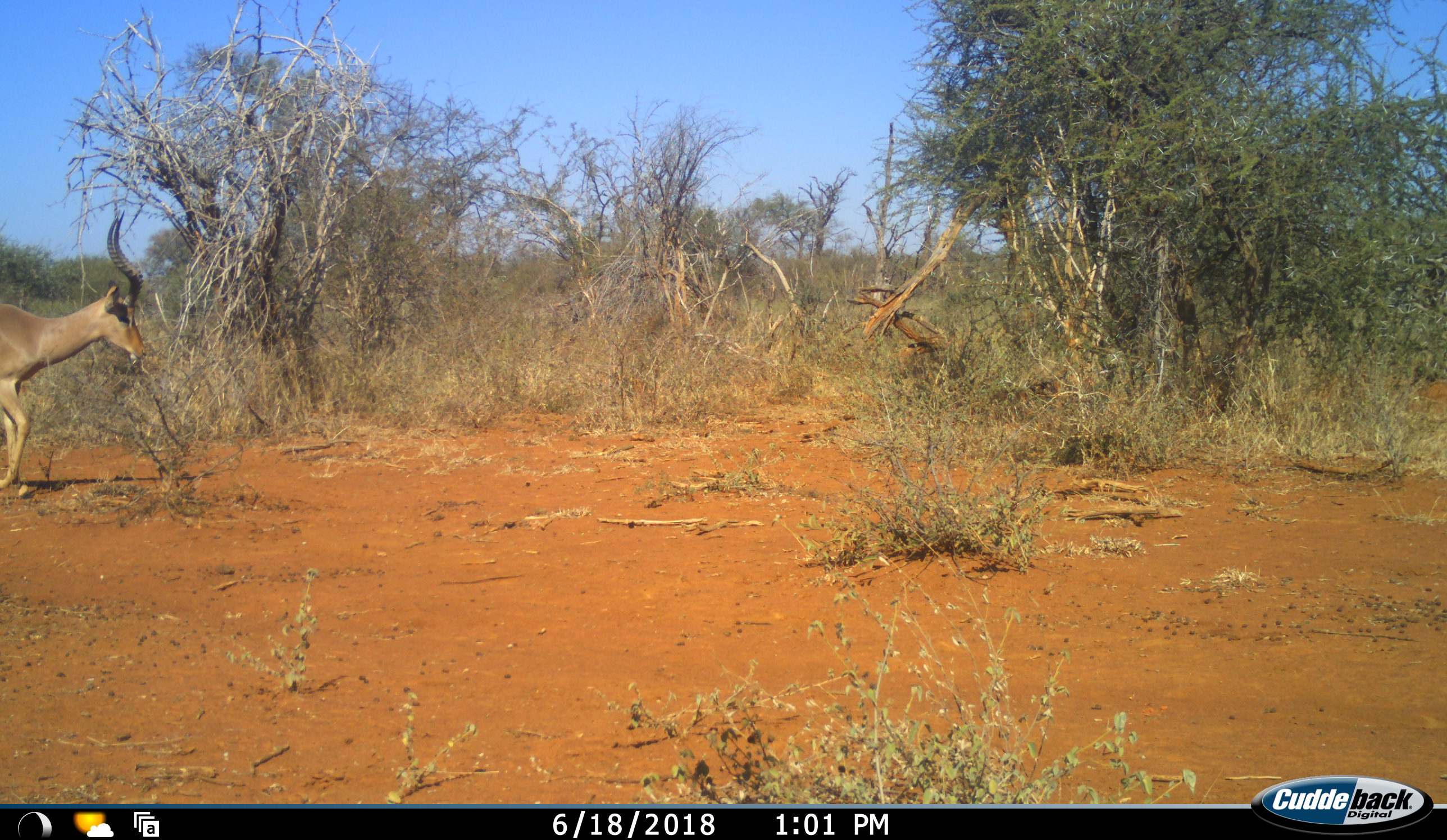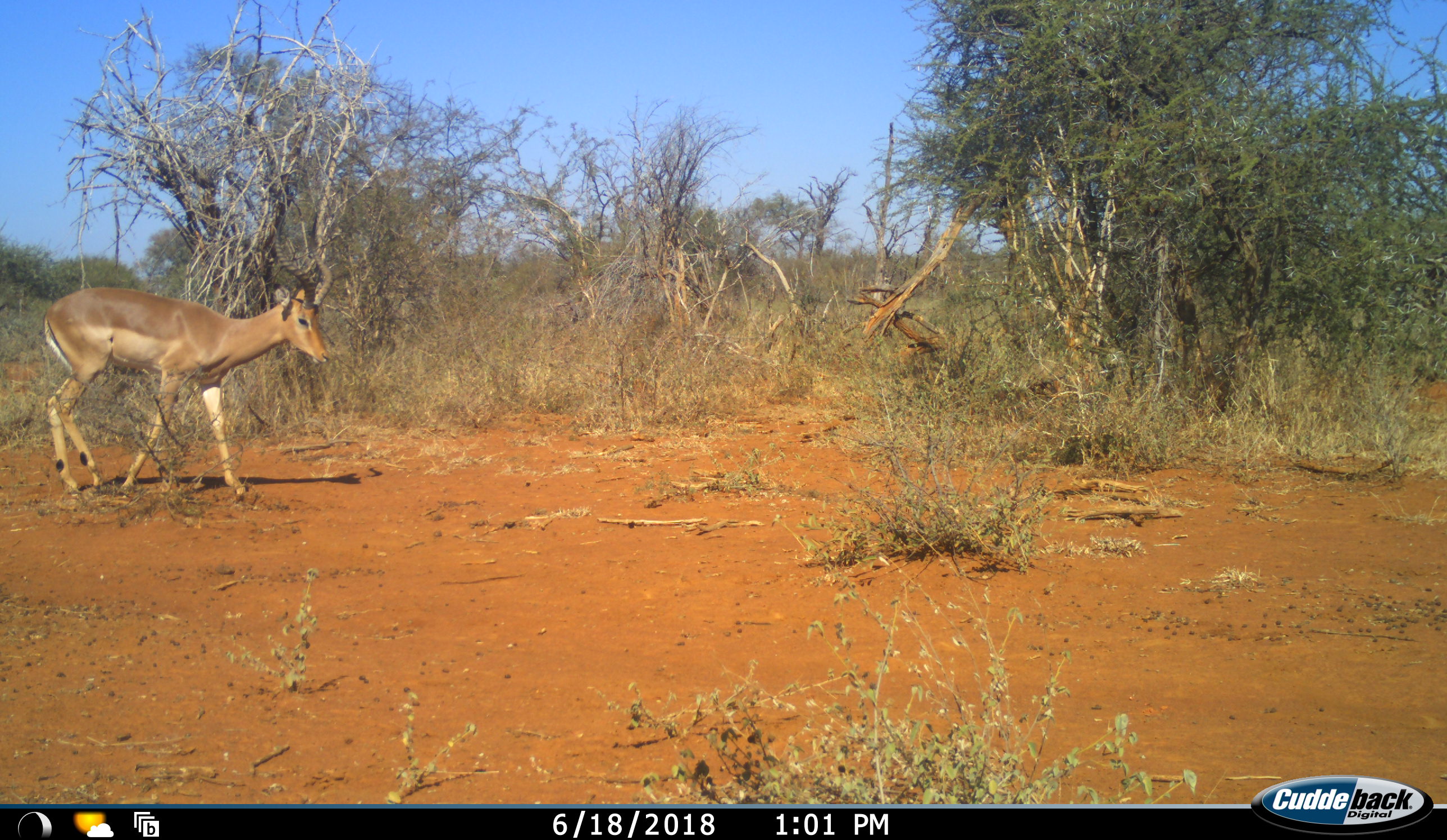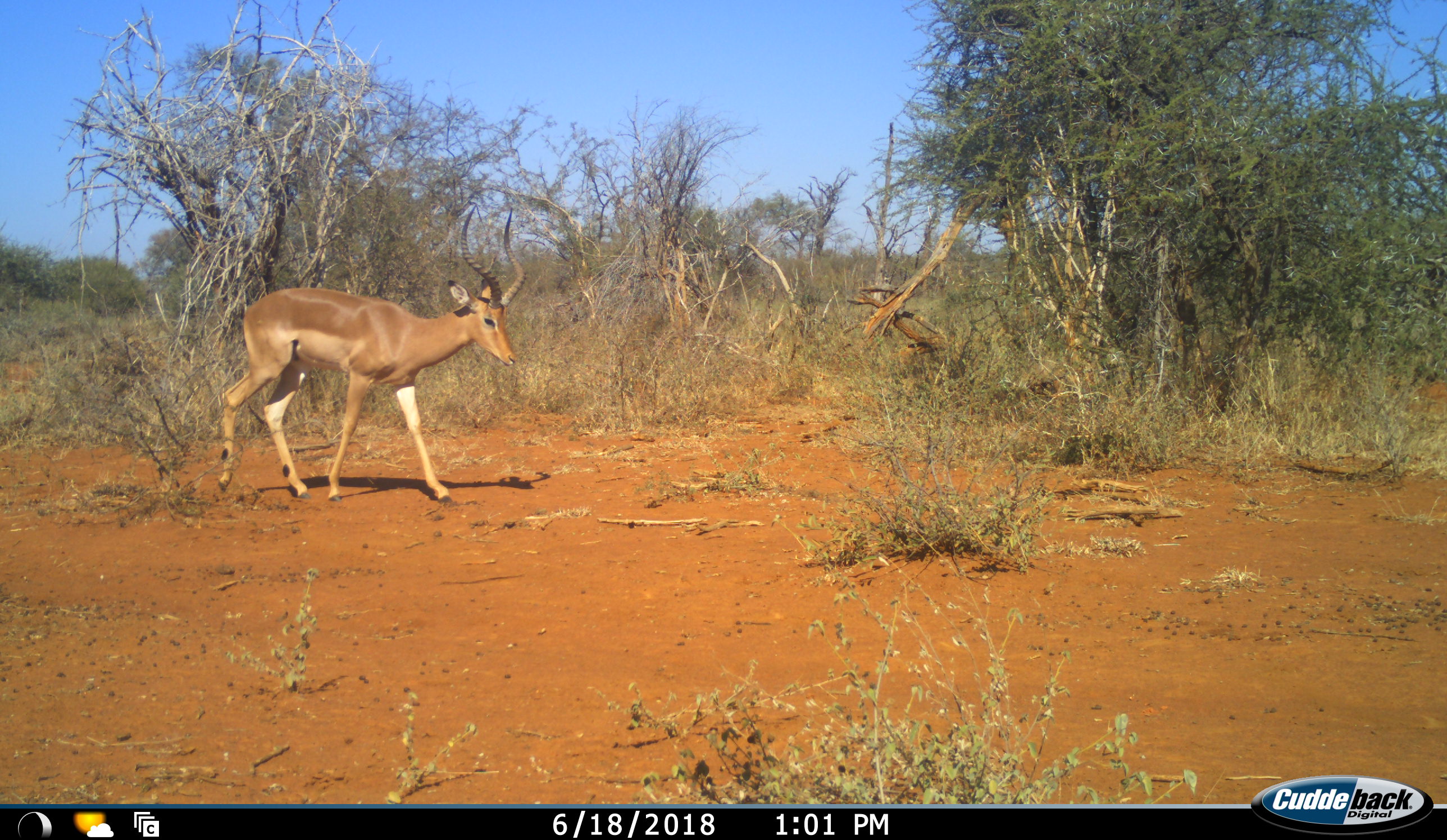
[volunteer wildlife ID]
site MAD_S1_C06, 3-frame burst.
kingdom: Animalia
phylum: Chordata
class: Mammalia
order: Artiodactyla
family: Bovidae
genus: Aepyceros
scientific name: Aepyceros melampus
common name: impala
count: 1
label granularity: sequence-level